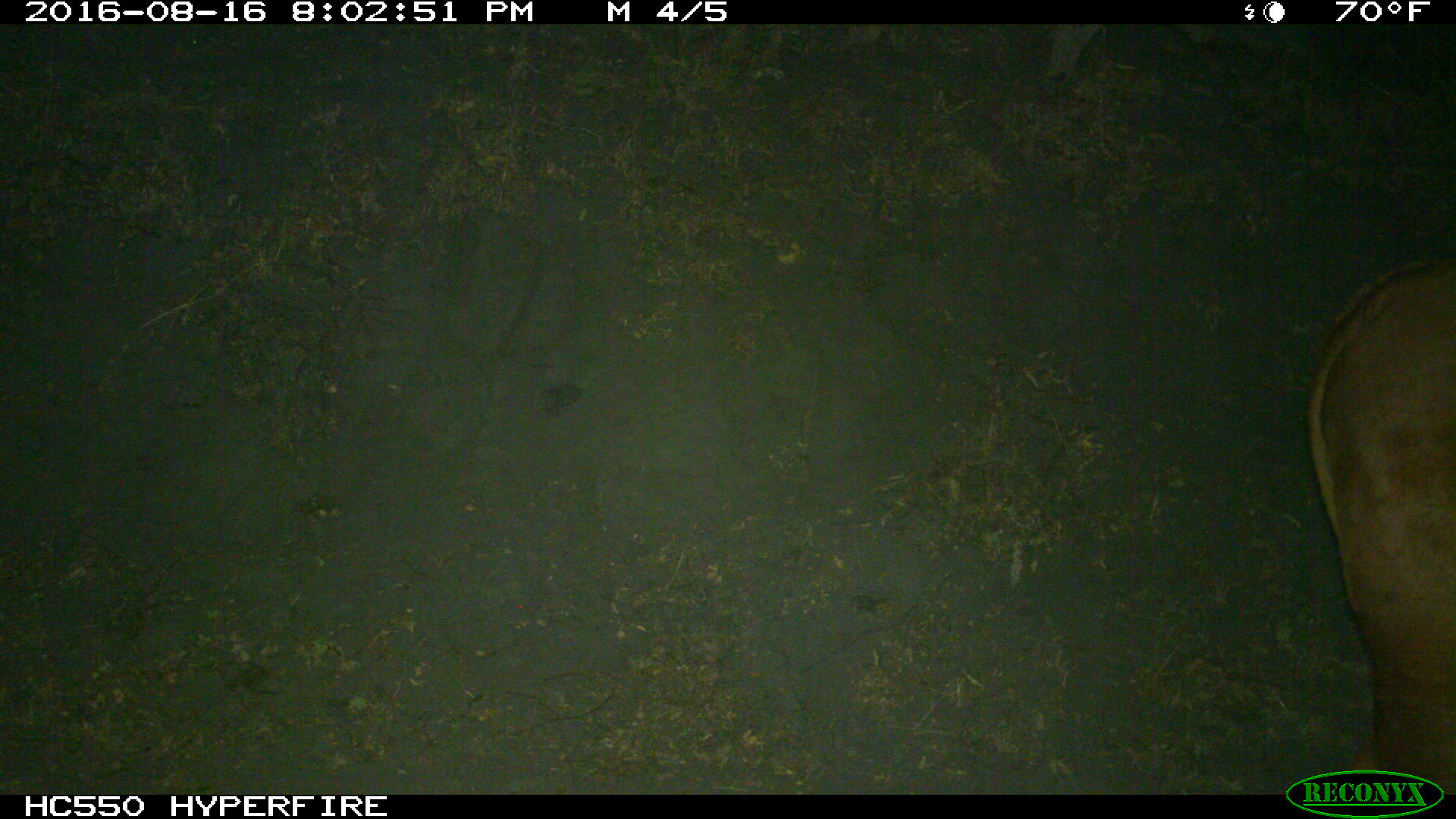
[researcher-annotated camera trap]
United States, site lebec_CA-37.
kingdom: Animalia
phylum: Chordata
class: Mammalia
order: Artiodactyla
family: Bovidae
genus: Bos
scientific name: Bos taurus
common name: domestic cow